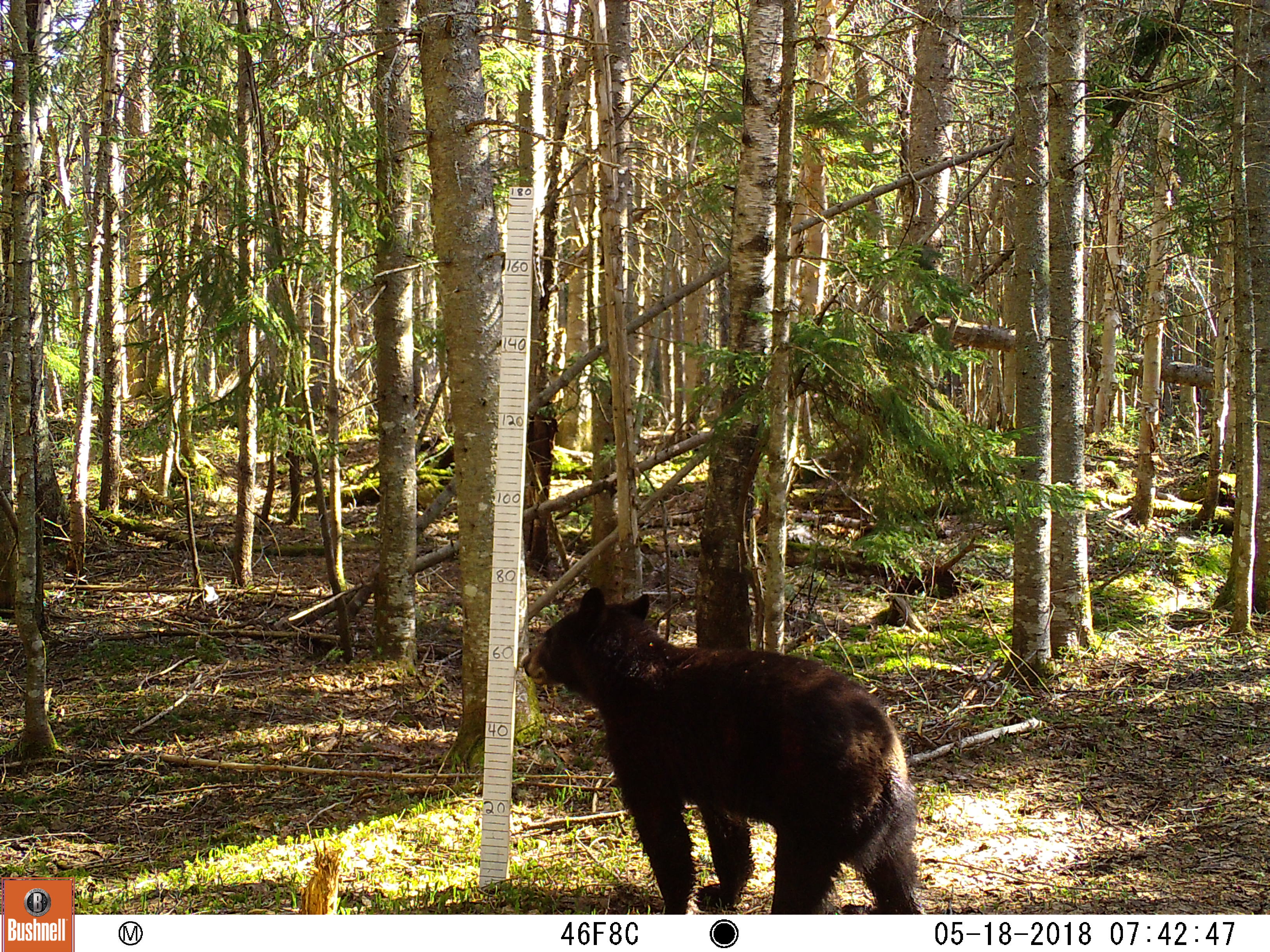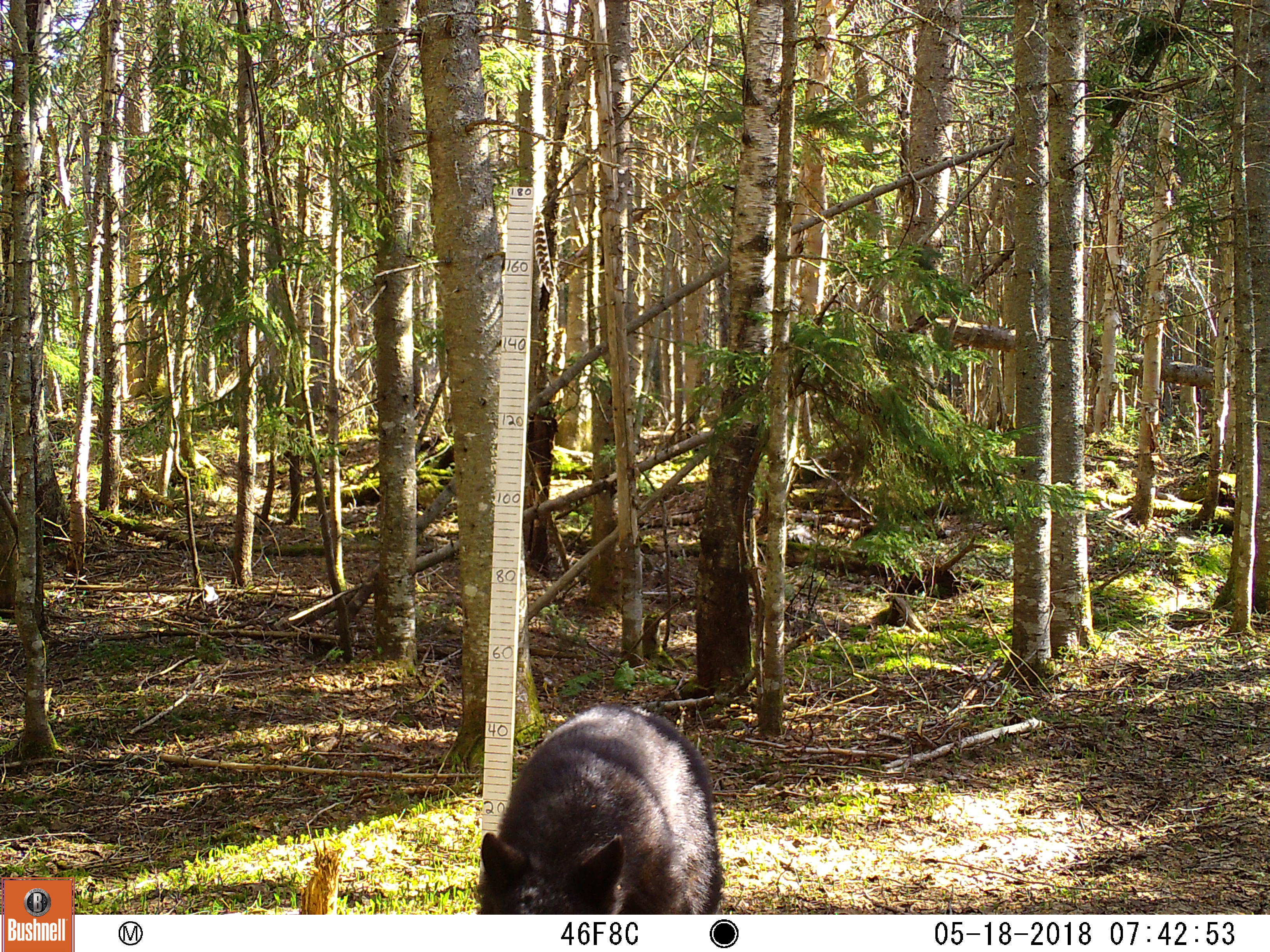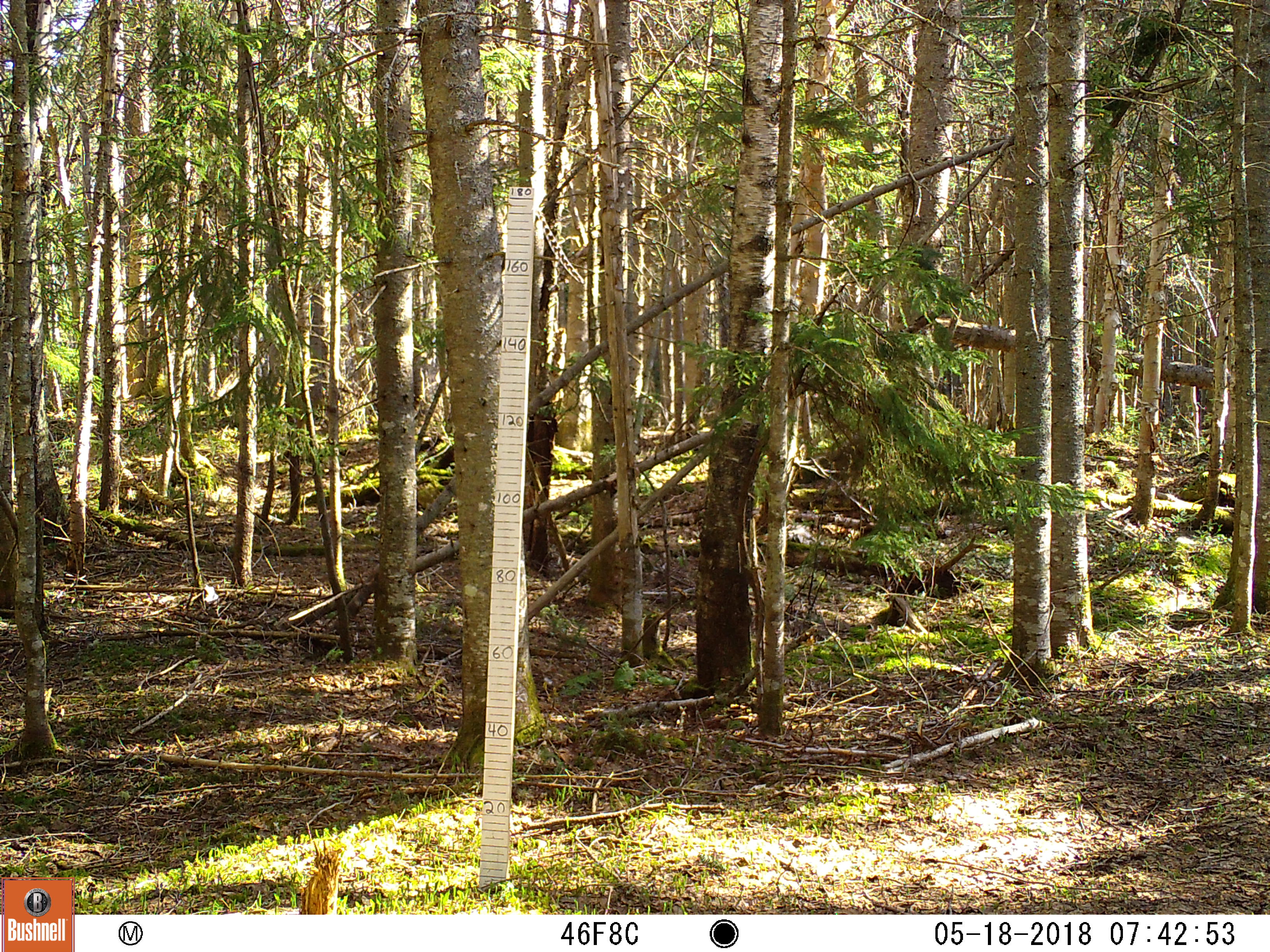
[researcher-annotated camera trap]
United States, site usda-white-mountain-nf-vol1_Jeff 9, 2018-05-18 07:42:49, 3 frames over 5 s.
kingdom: Animalia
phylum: Chordata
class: Mammalia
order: Carnivora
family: Ursidae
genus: Ursus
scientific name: Ursus americanus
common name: black bear